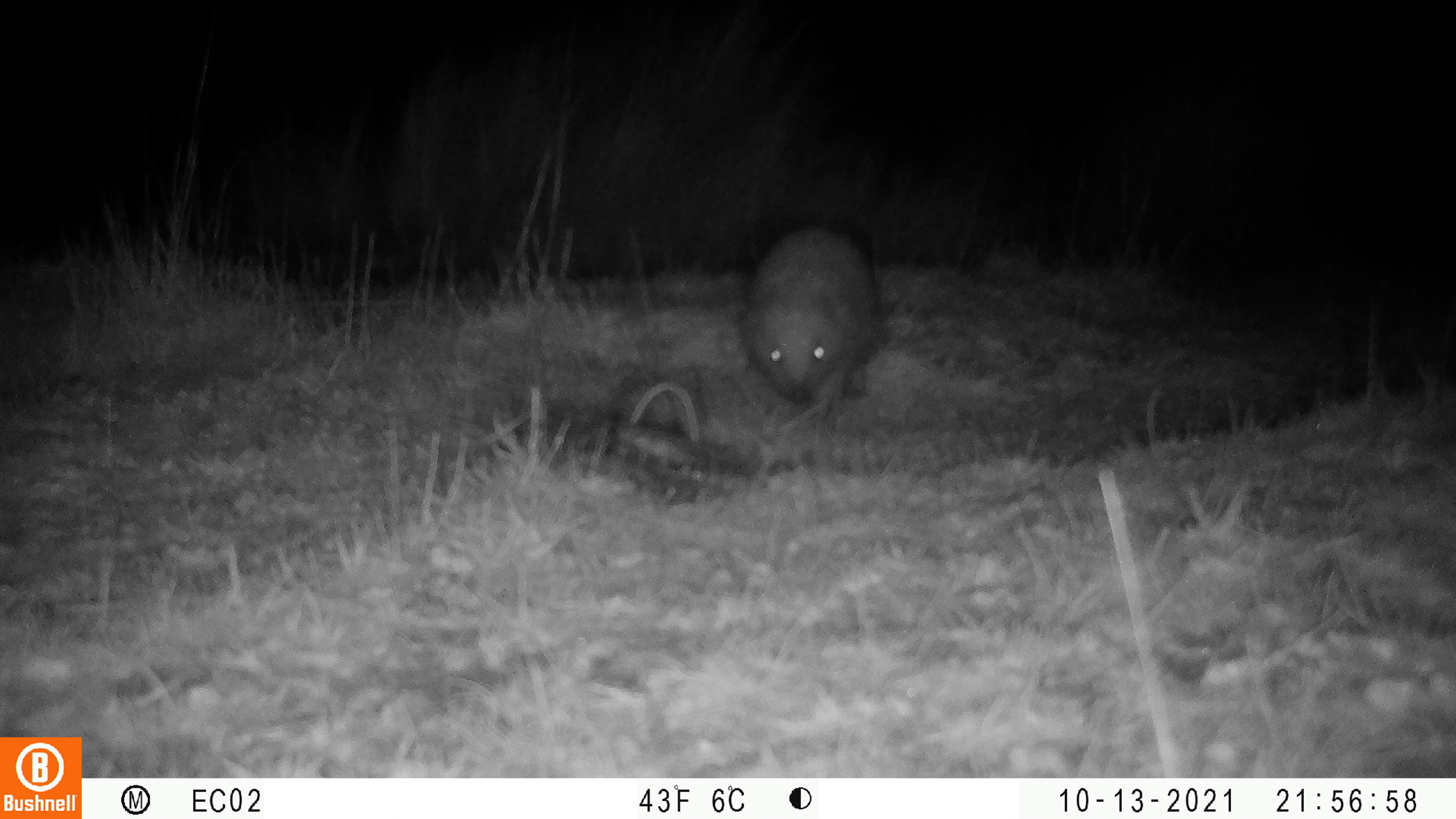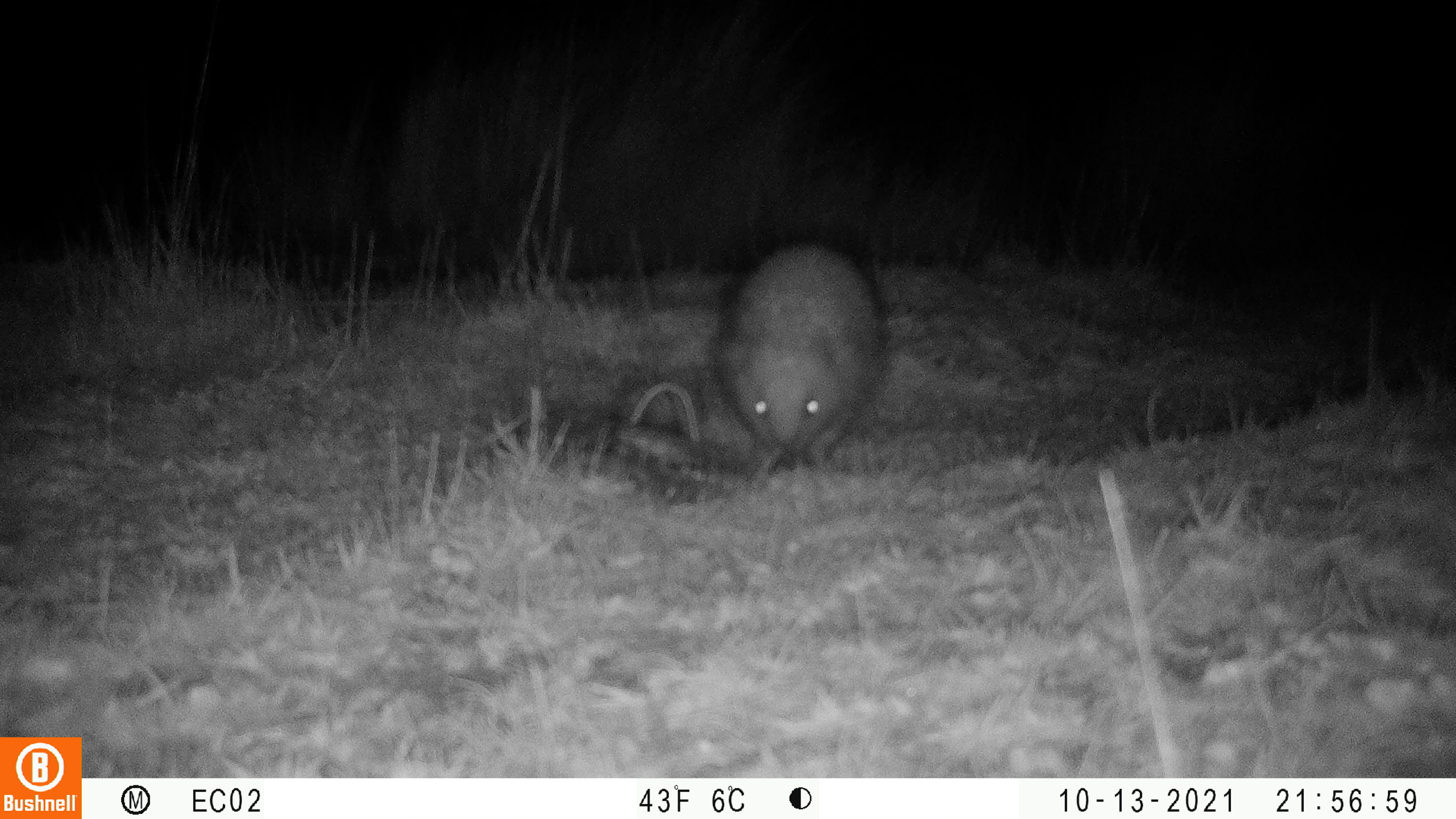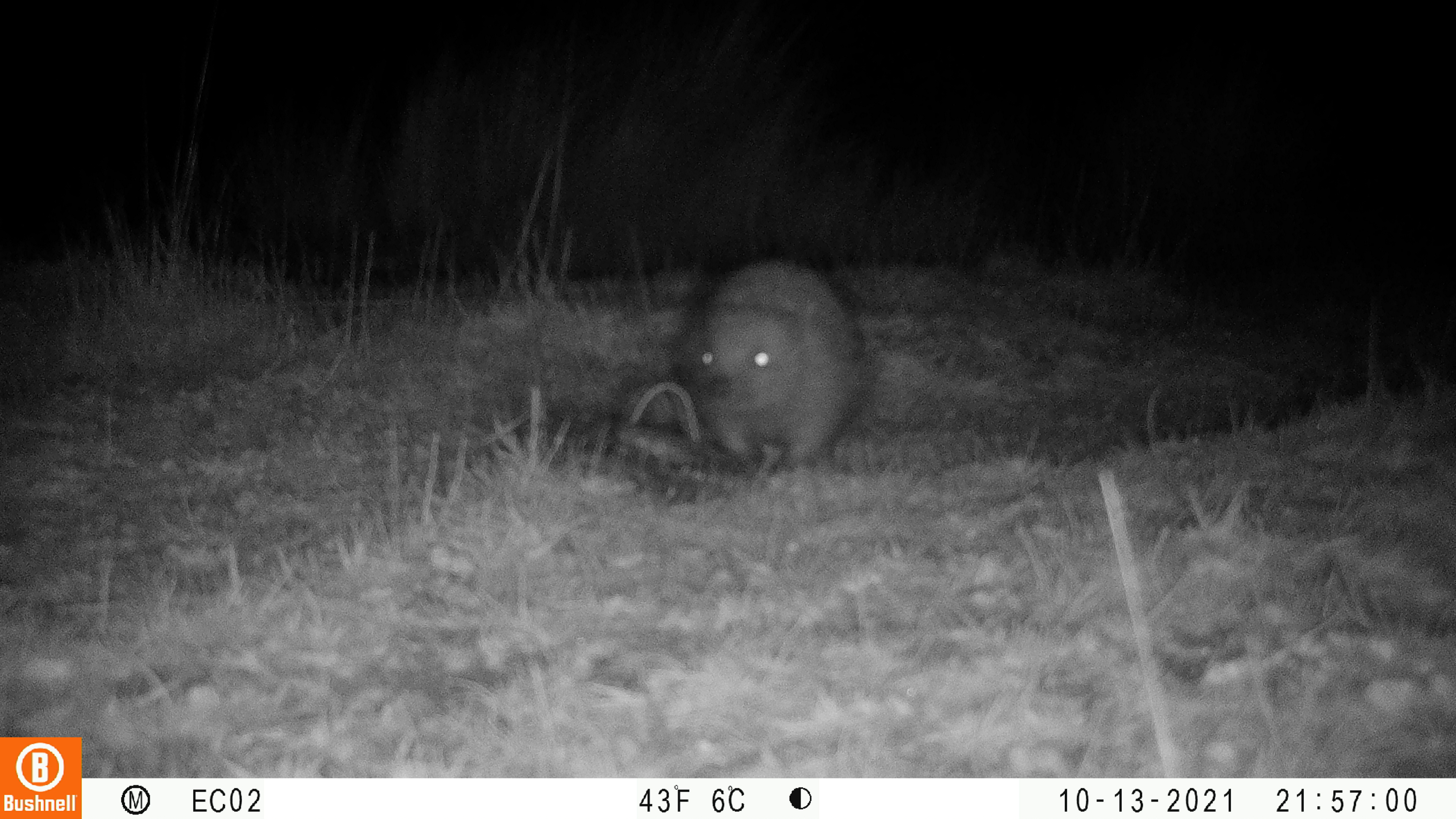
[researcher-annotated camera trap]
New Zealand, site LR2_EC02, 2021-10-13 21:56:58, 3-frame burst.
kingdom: Animalia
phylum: Chordata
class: Mammalia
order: Eulipotyphla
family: Erinaceidae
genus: Erinaceus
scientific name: Erinaceus europaeus europaeus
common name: european hedgehog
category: hedgehog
Hedgehog (european hedgehog) (Erinaceus europaeus europaeus).